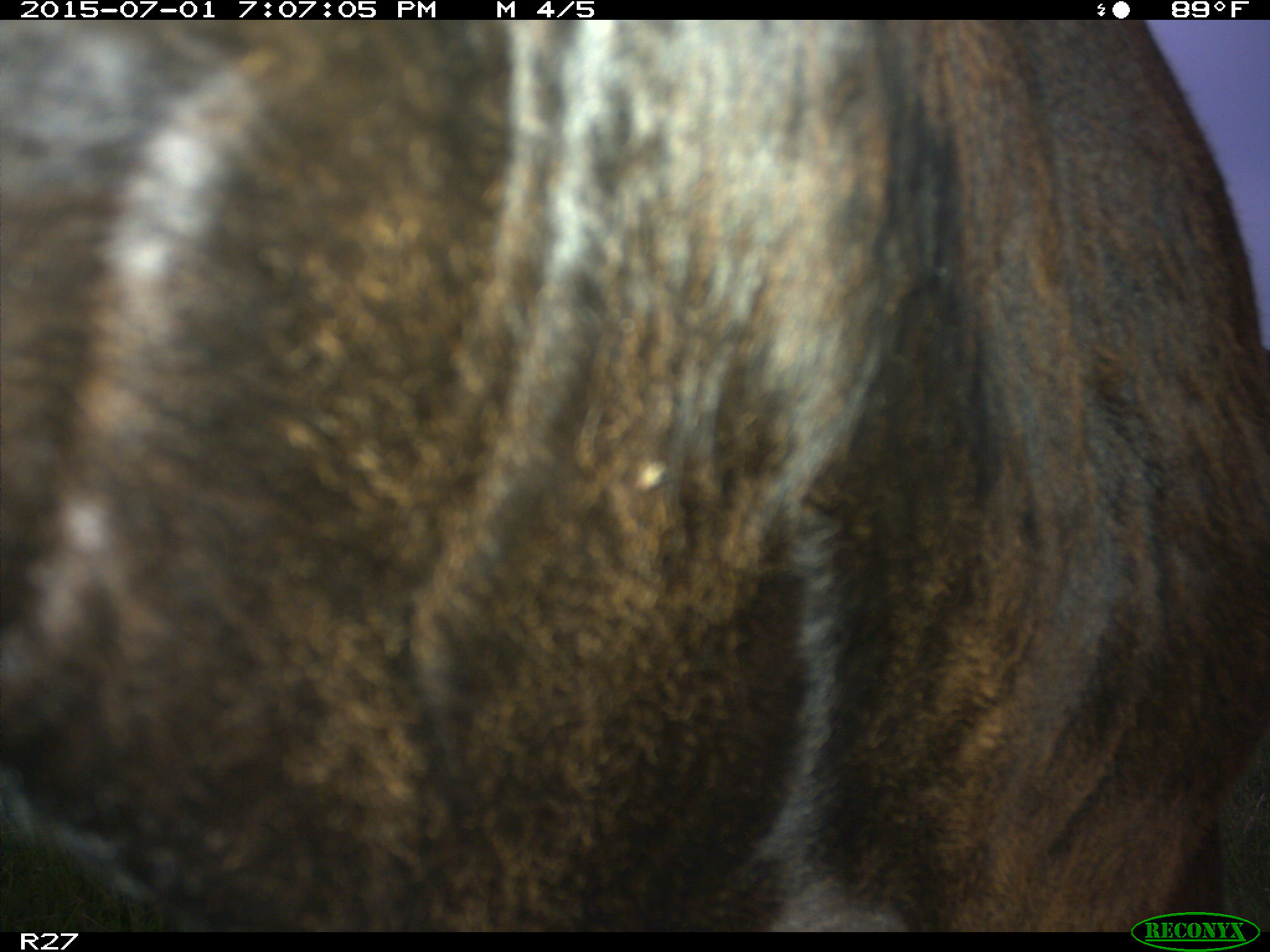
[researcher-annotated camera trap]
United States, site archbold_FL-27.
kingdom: Animalia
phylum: Chordata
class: Mammalia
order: Artiodactyla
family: Bovidae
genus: Bos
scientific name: Bos taurus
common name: domestic cow